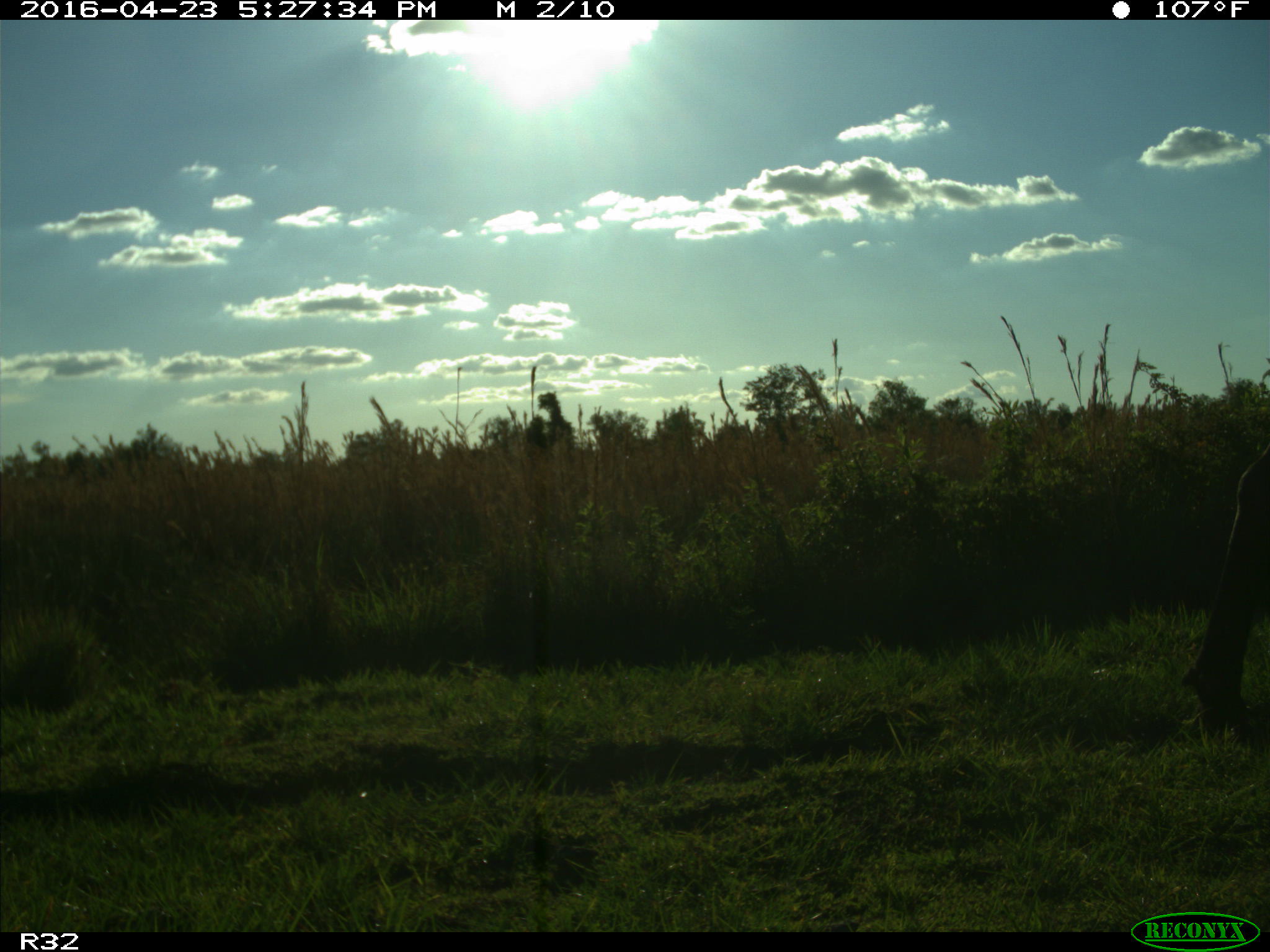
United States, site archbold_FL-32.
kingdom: Animalia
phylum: Chordata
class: Mammalia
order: Artiodactyla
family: Bovidae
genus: Bos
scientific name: Bos taurus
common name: domestic cow